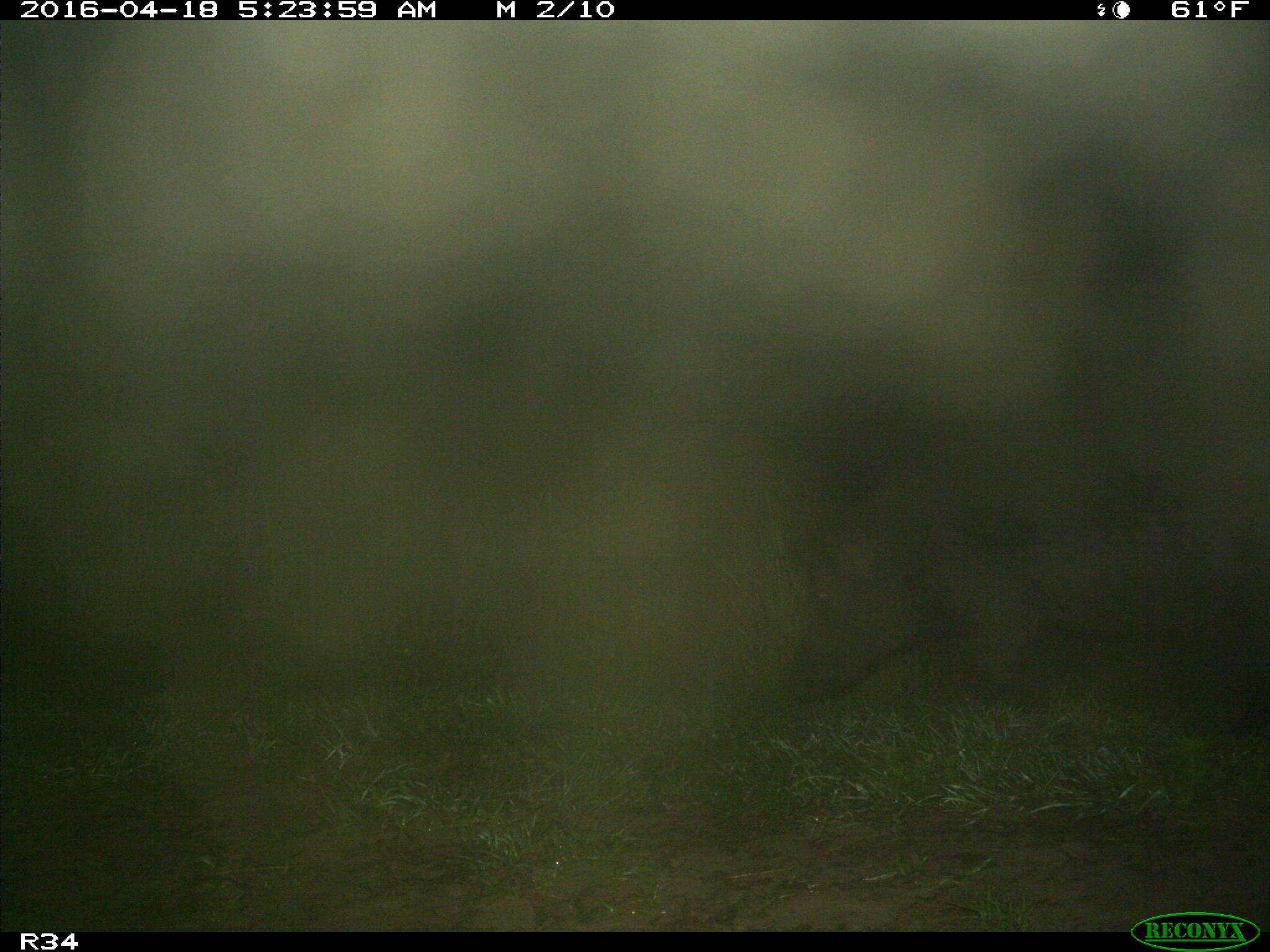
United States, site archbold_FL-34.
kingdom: Animalia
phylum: Chordata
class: Mammalia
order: Artiodactyla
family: Suidae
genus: Sus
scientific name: Sus scrofa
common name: wild boar